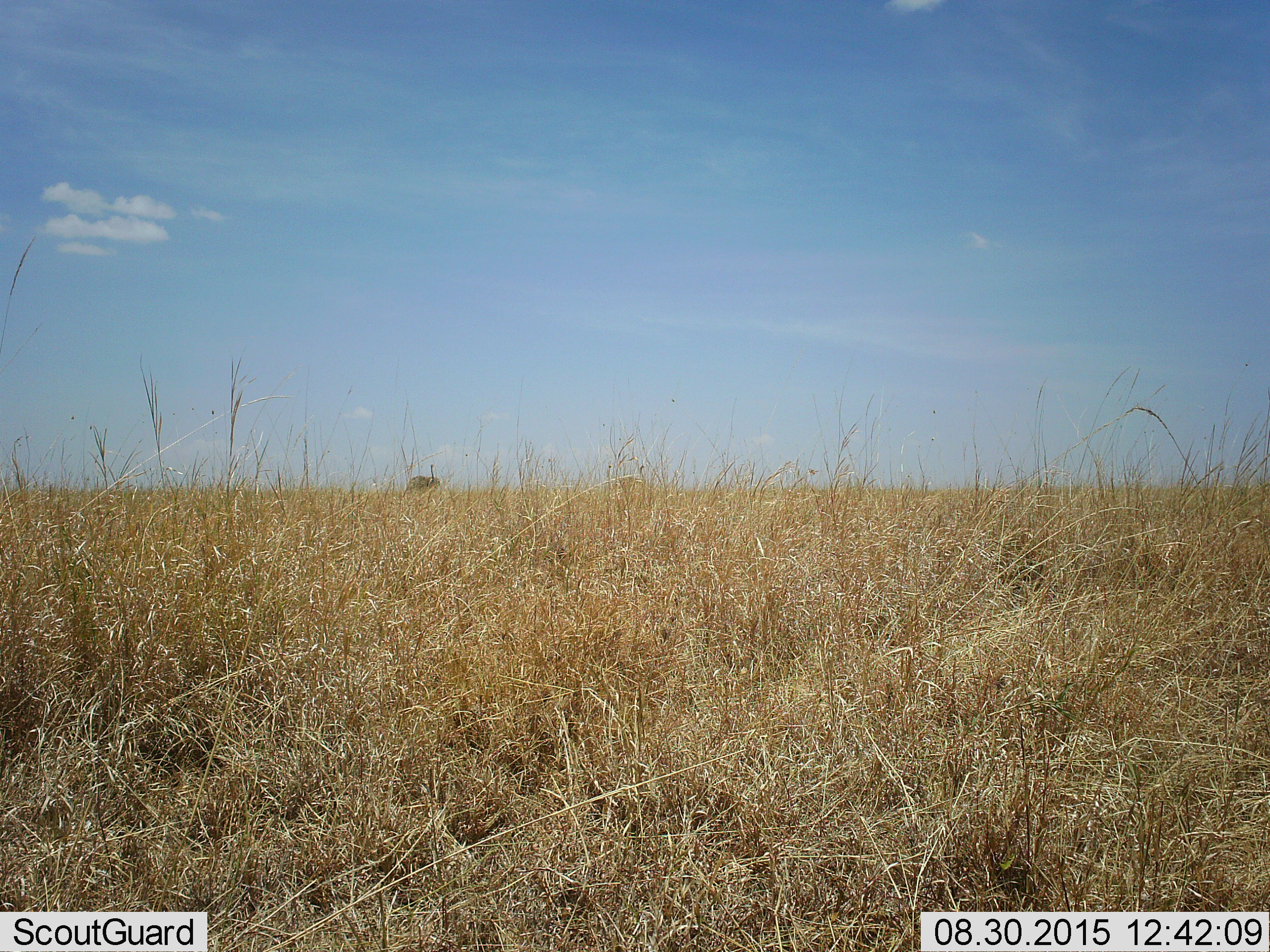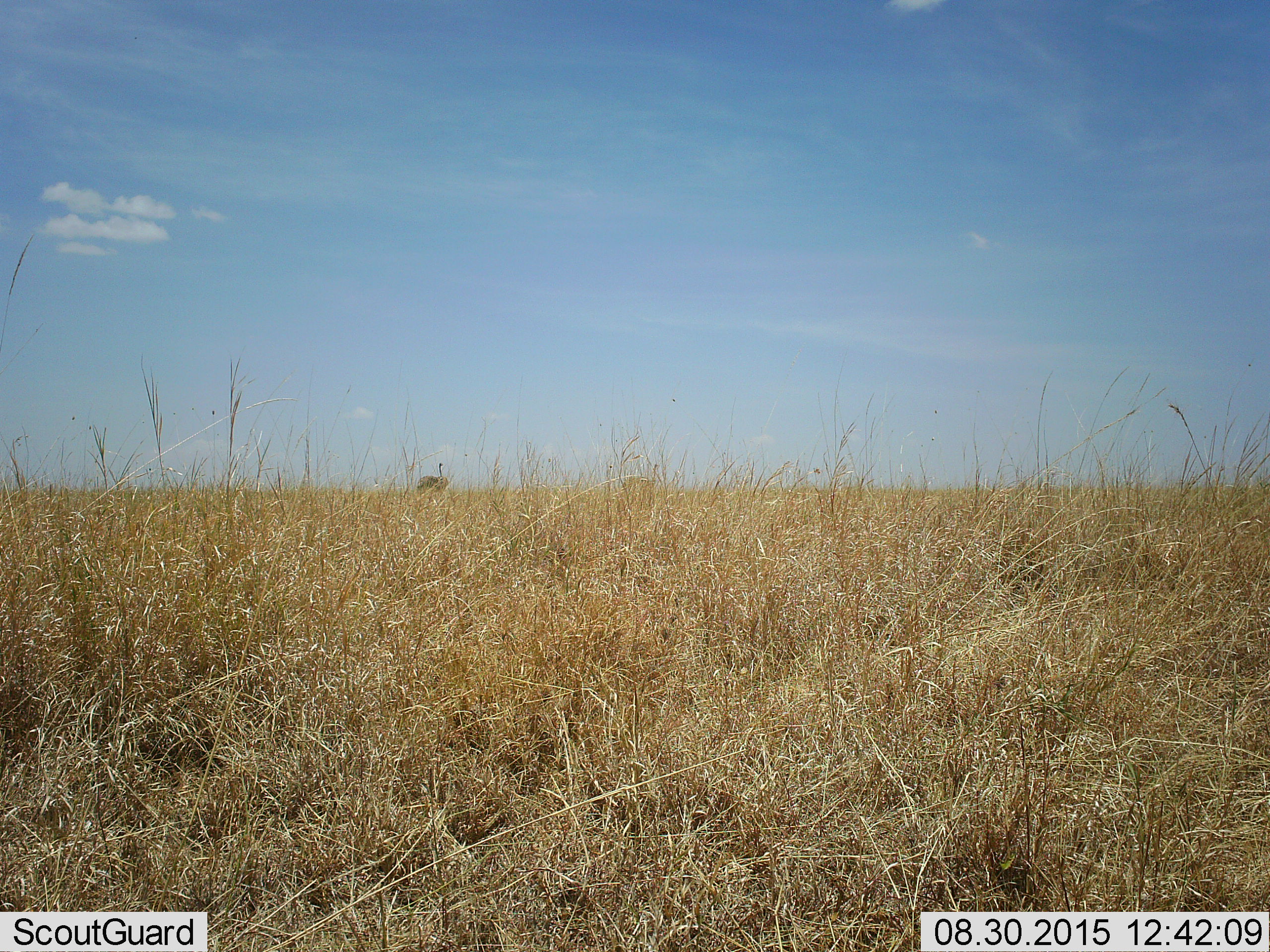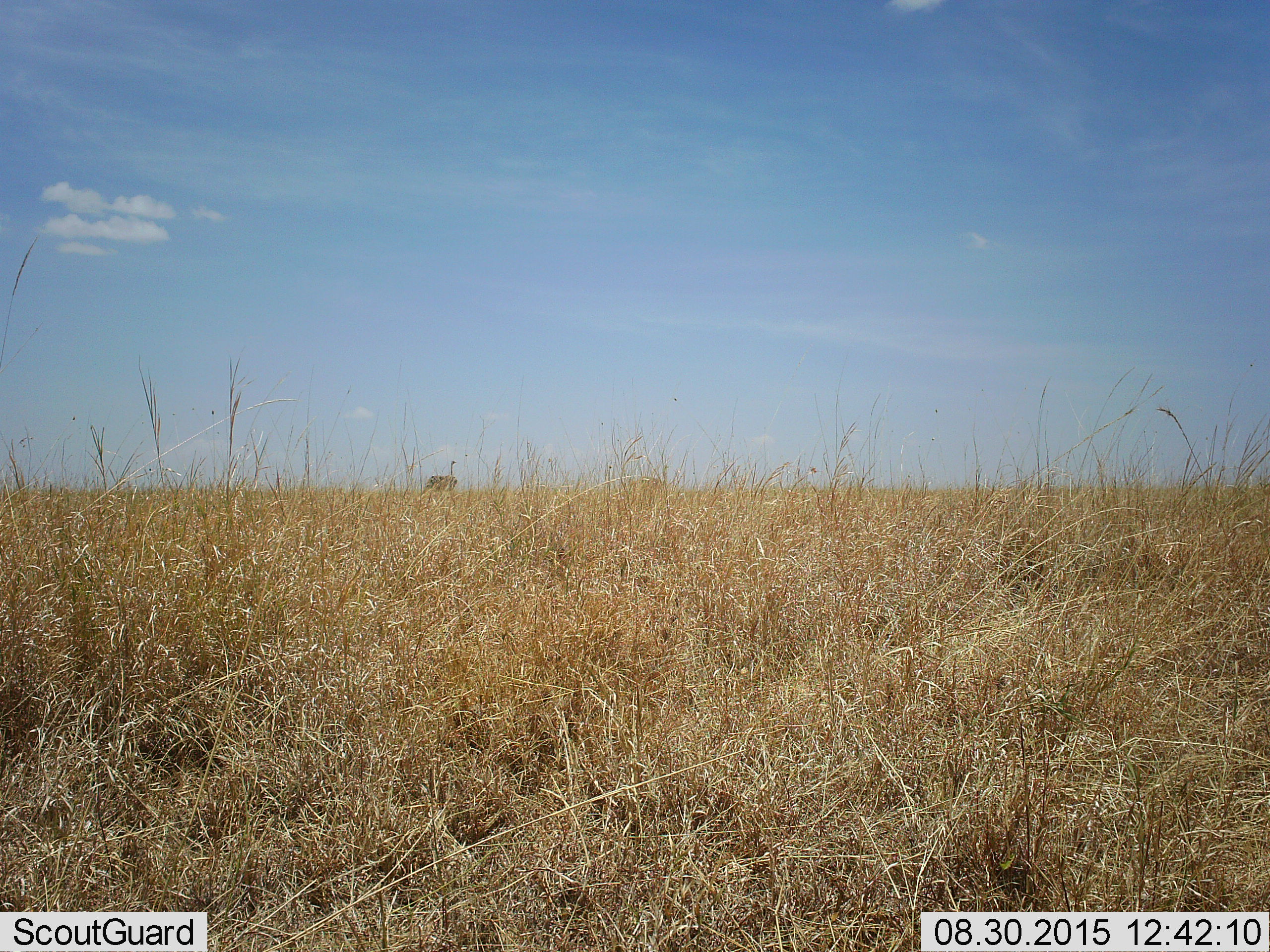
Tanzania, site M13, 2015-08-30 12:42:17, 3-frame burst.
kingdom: Animalia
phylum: Chordata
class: Aves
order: Struthioniformes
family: Struthionidae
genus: Struthio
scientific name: Struthio camelus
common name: ostrich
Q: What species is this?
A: Ostrich (Struthio camelus).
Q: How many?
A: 1.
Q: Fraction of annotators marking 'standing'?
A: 17%.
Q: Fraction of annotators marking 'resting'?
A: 0%.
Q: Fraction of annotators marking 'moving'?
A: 83%.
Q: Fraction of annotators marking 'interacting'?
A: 0%.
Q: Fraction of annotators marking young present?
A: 0%.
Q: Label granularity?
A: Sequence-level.